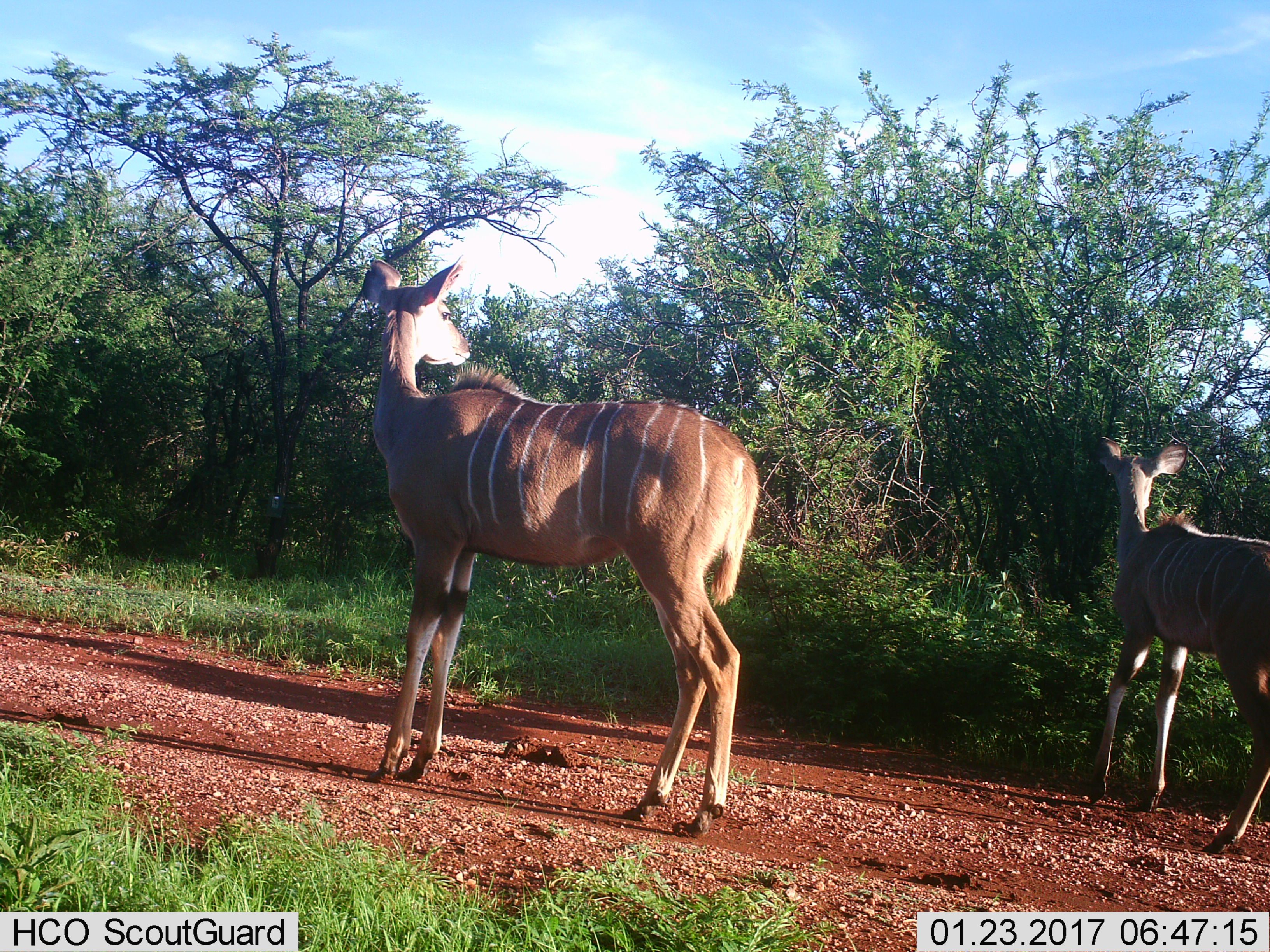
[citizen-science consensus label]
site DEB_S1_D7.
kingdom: Animalia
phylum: Chordata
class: Mammalia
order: Artiodactyla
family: Bovidae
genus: Tragelaphus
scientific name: Tragelaphus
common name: kudu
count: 2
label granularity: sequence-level